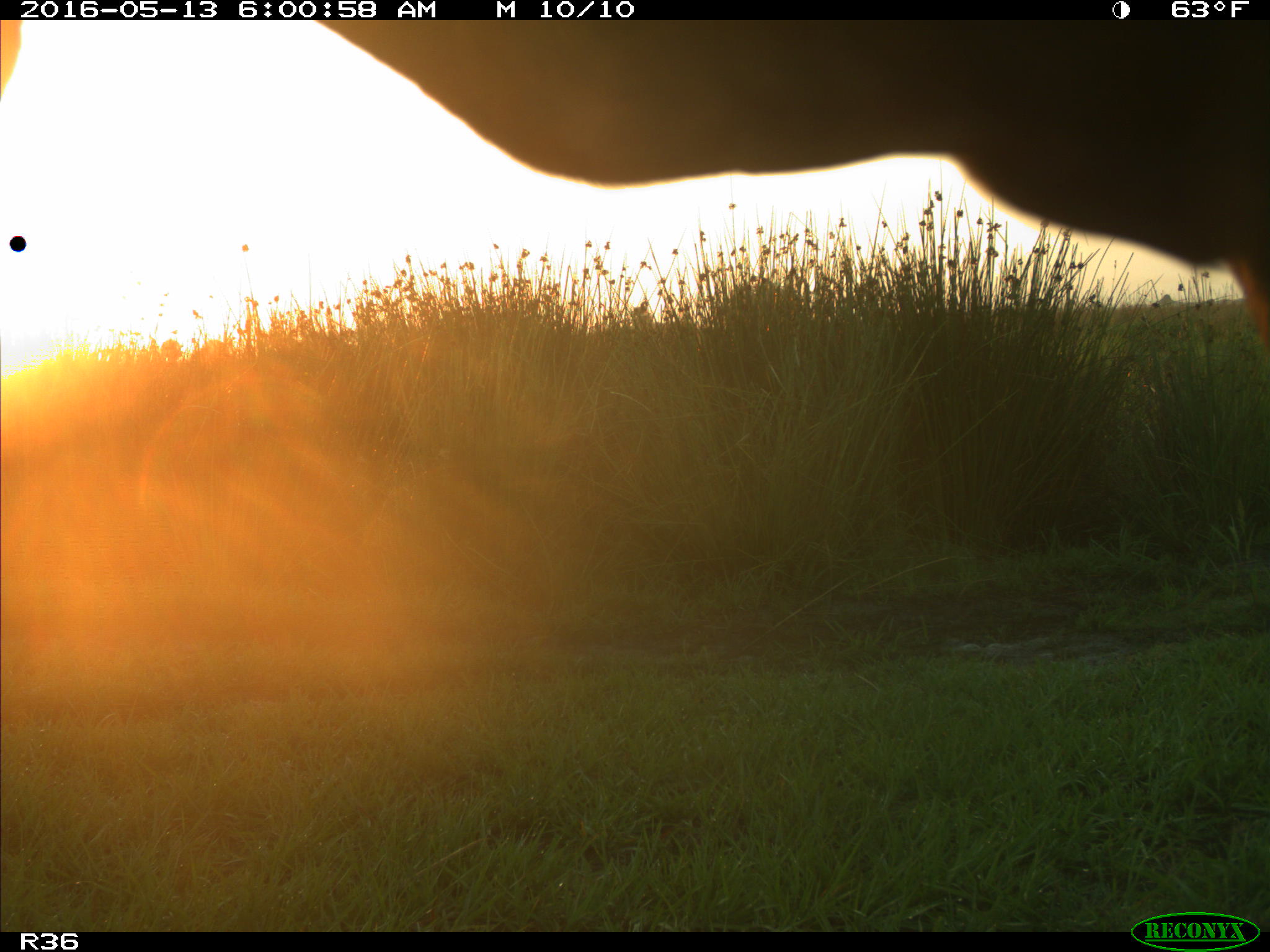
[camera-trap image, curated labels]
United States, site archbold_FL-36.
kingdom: Animalia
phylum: Chordata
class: Mammalia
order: Artiodactyla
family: Bovidae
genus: Bos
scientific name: Bos taurus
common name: domestic cow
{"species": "Bos taurus (domestic cow)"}